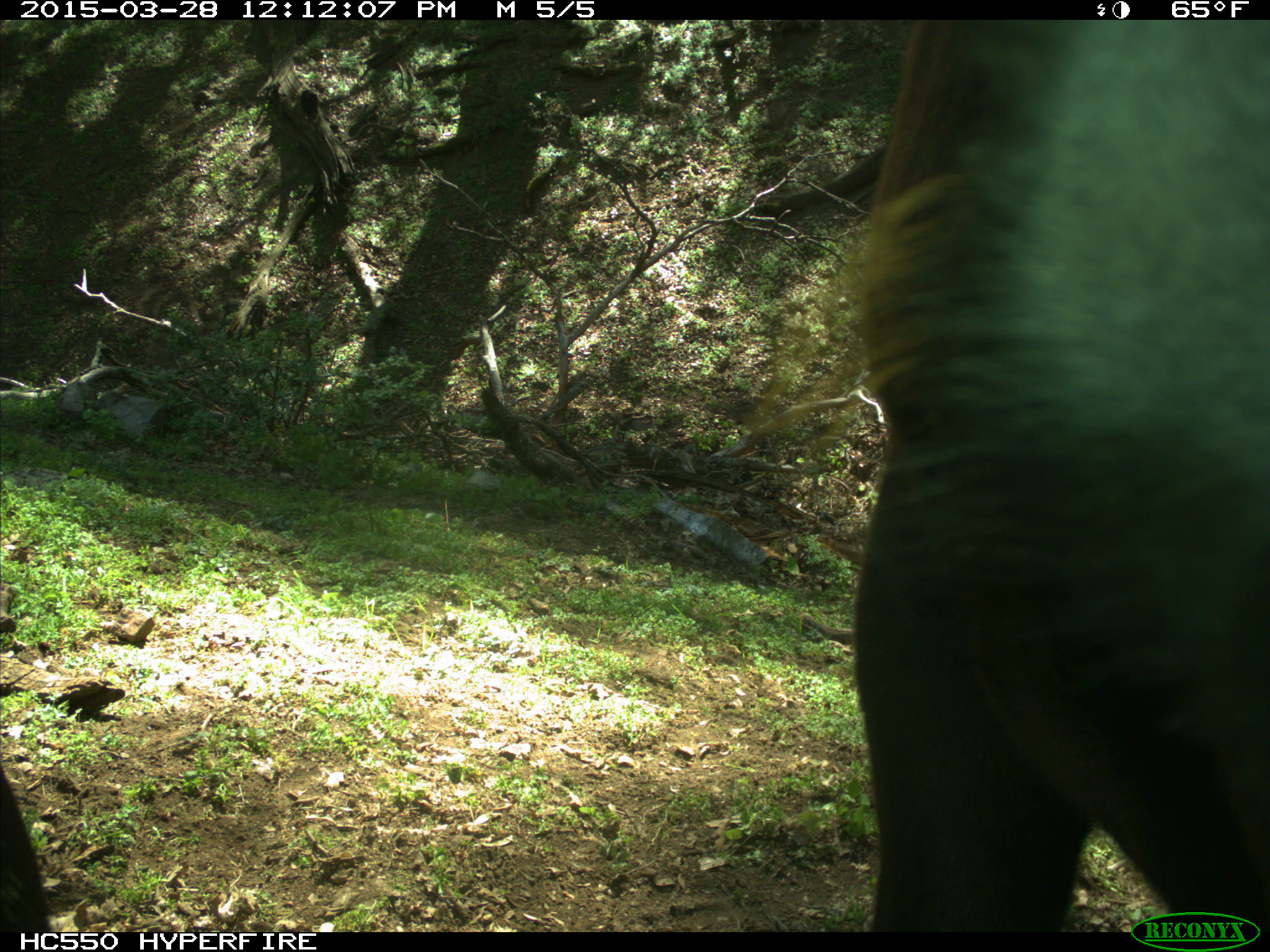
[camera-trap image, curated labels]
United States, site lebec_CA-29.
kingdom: Animalia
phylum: Chordata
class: Mammalia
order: Artiodactyla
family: Bovidae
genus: Bos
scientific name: Bos taurus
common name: domestic cow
Bos taurus (domestic cow).